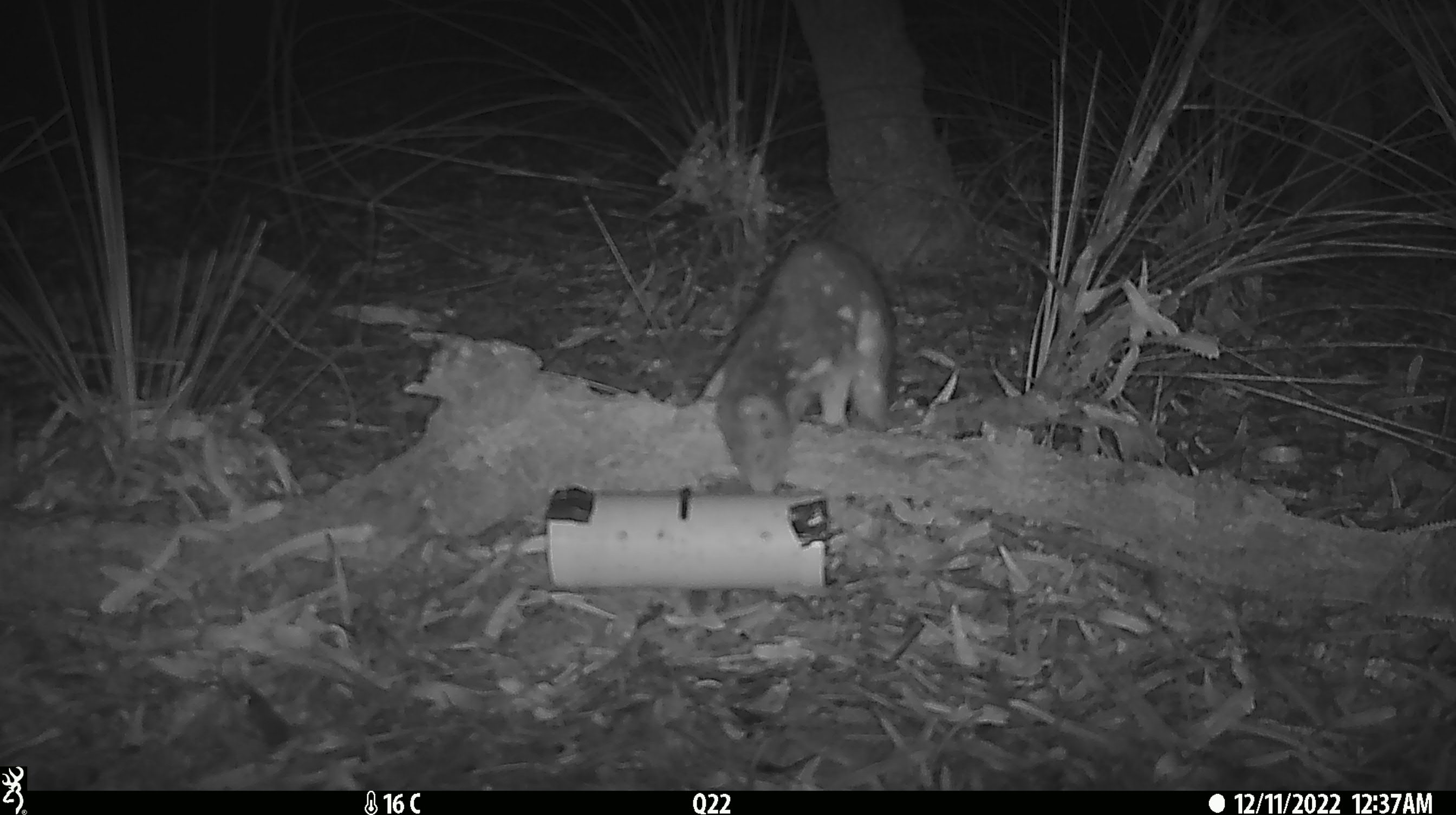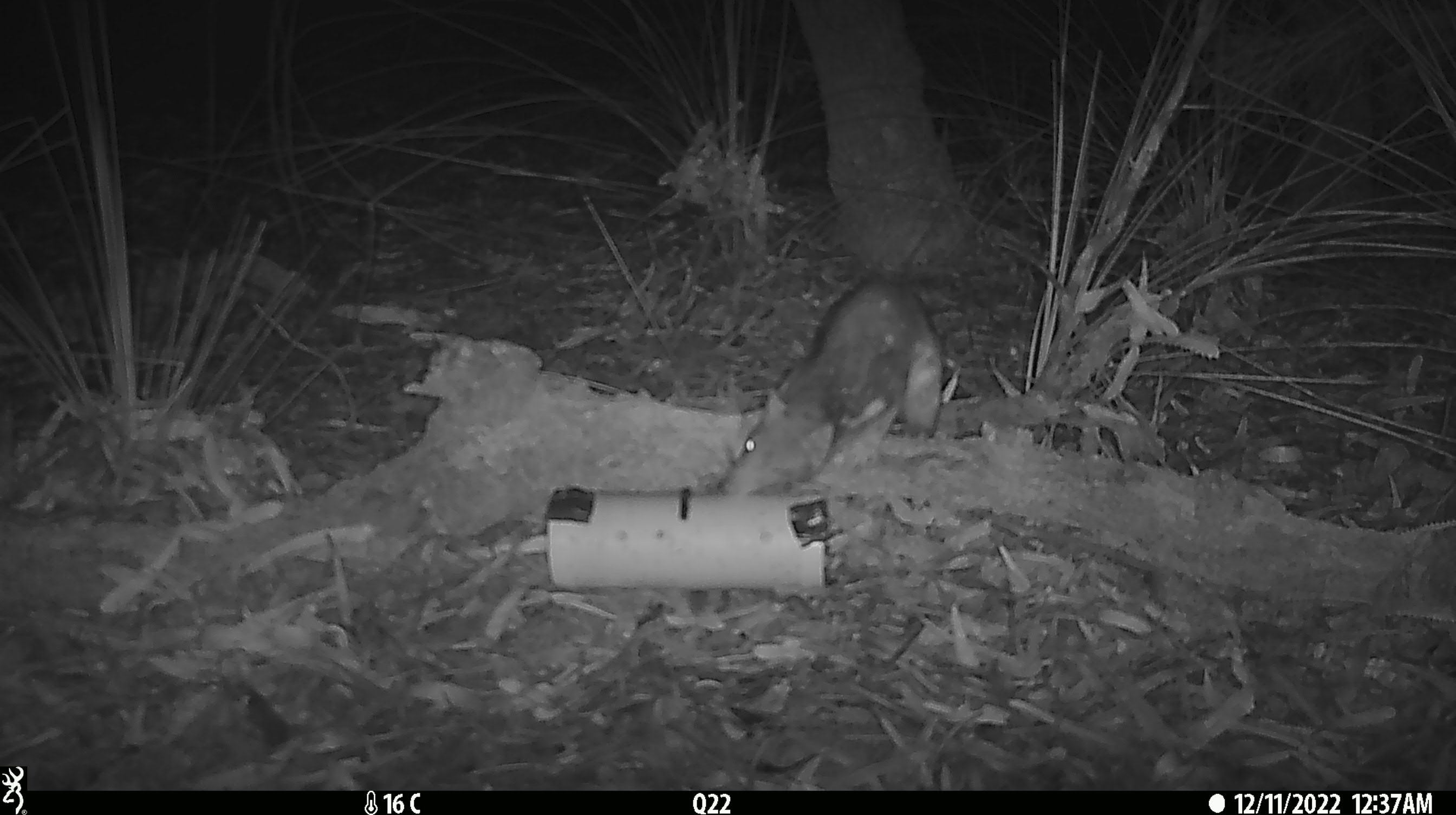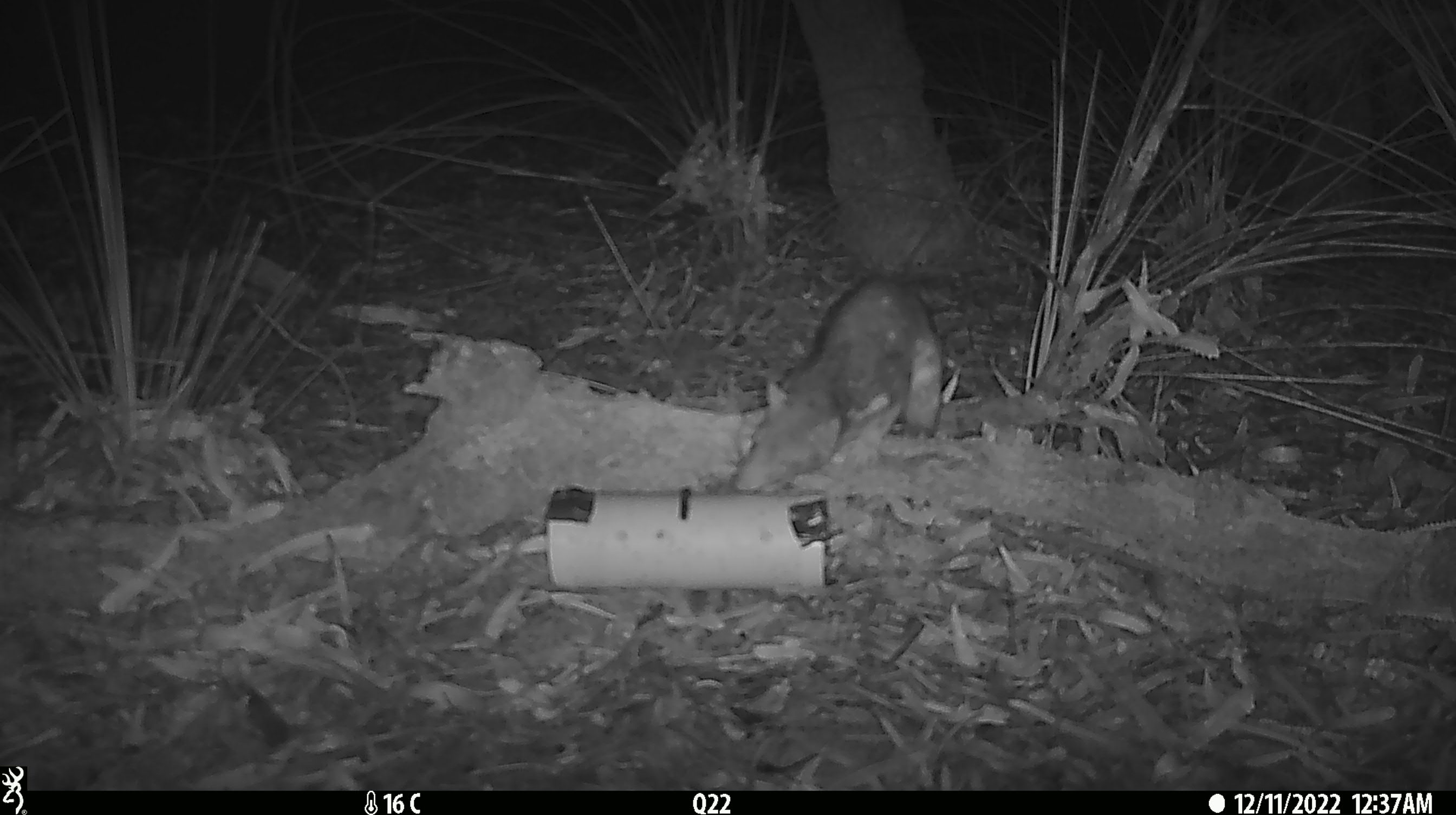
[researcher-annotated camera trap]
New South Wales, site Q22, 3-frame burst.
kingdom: Animalia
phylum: Chordata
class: Mammalia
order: Dasyuromorphia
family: Dasyuridae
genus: Dasyurus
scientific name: Dasyurus maculatus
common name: spotted-tailed quoll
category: quoll